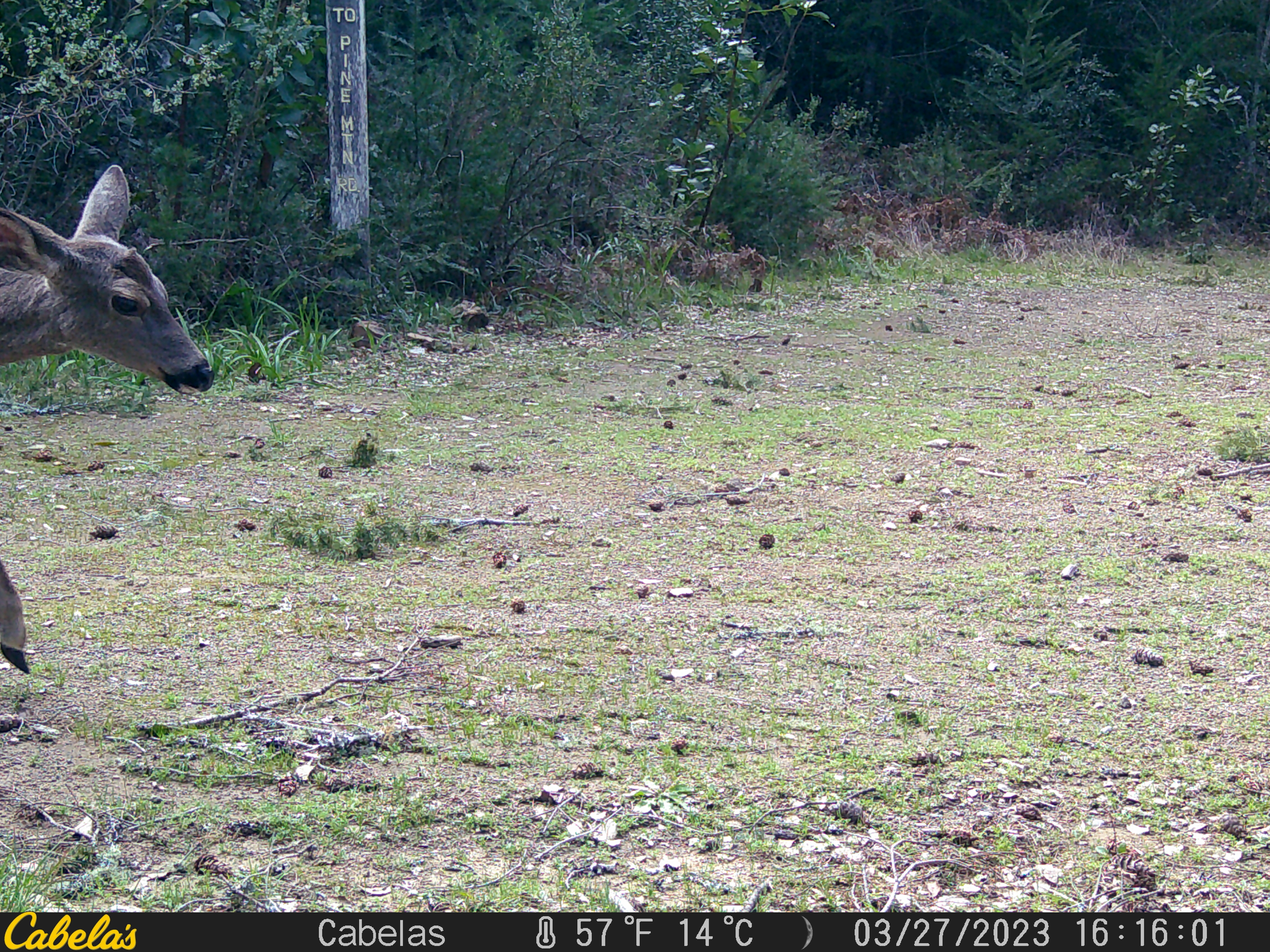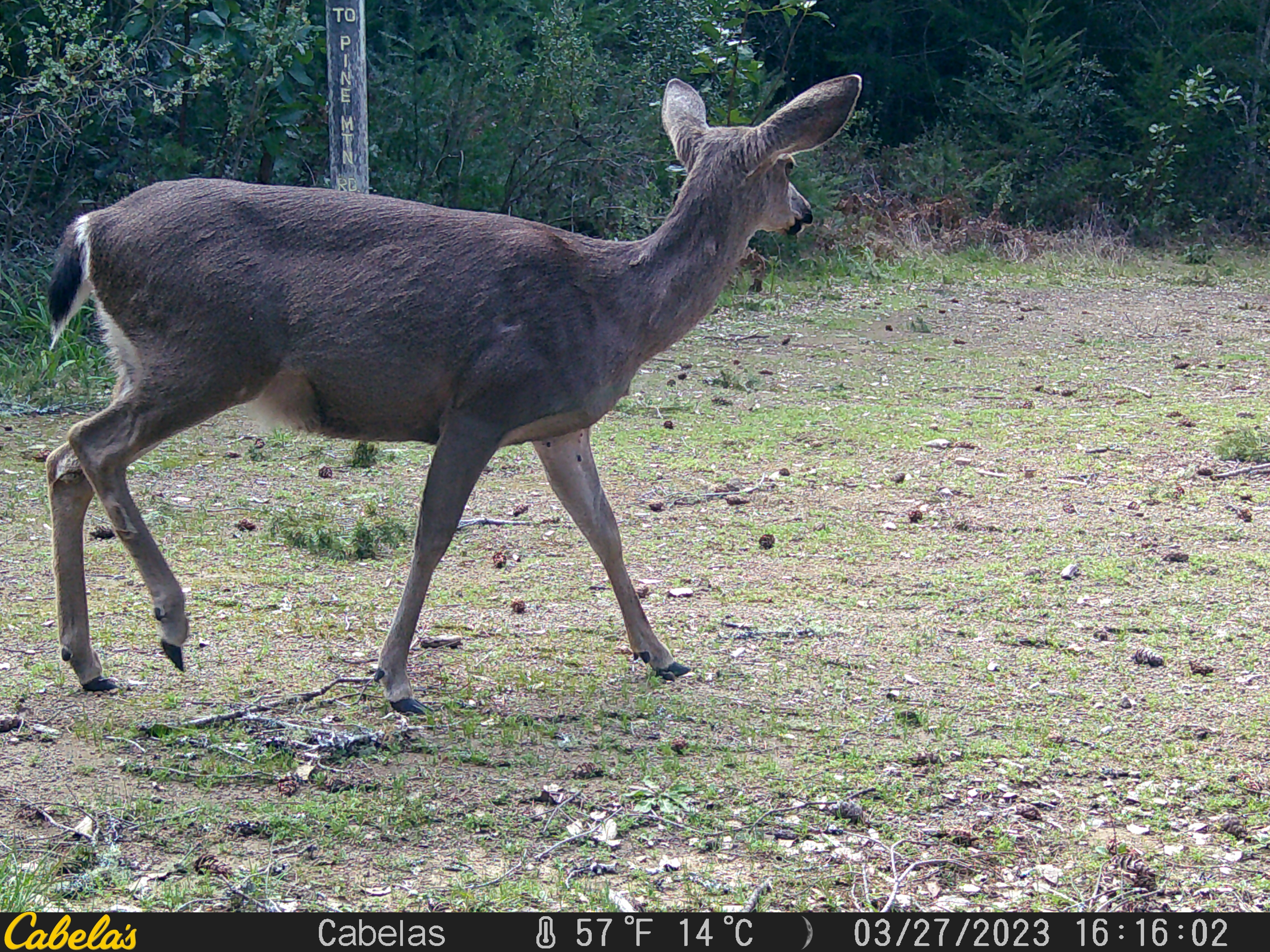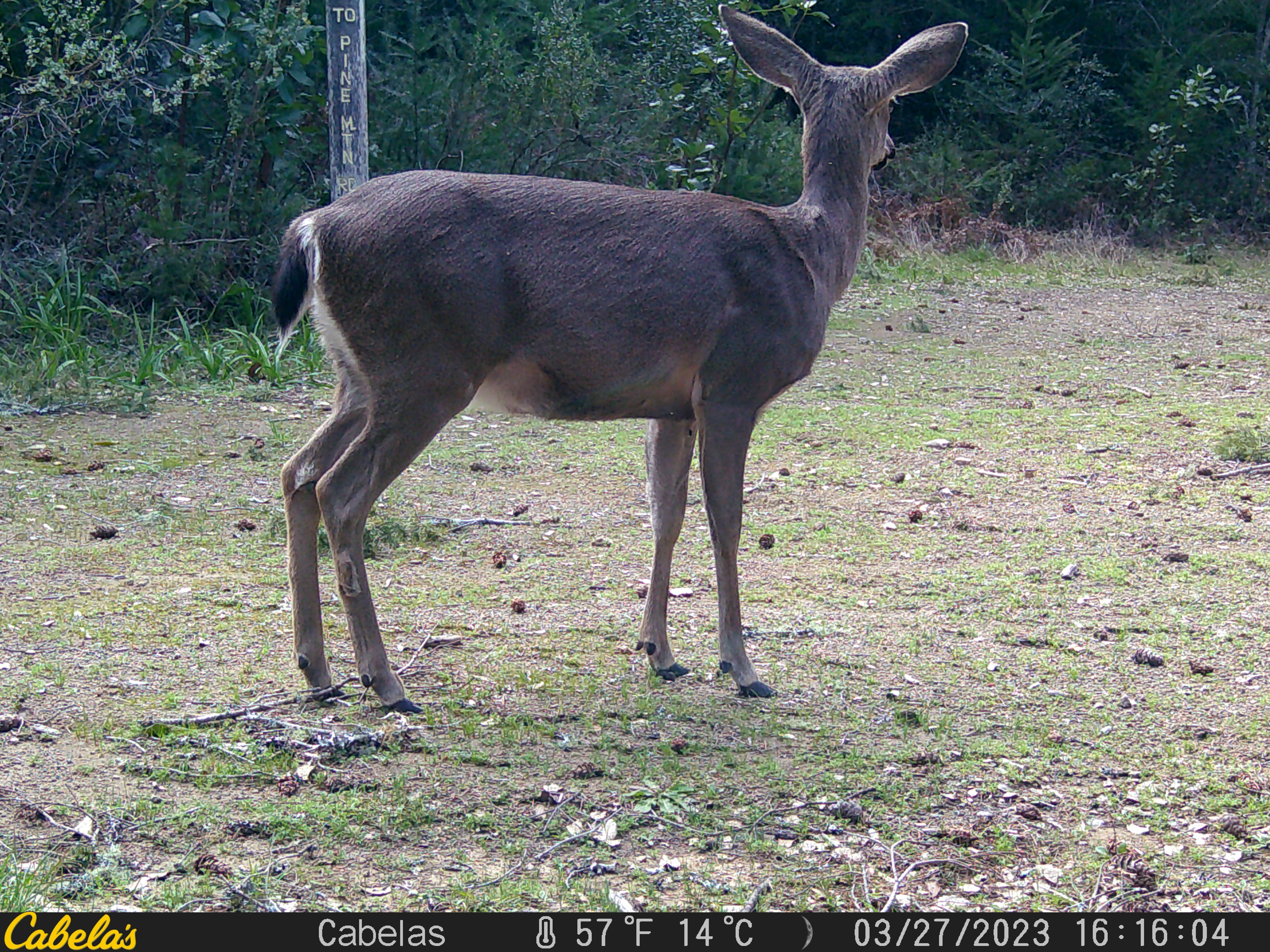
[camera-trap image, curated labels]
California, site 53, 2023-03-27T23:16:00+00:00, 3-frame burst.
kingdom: Animalia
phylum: Chordata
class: Mammalia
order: Artiodactyla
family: Cervidae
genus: Odocoileus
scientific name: Odocoileus hemionus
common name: mule deer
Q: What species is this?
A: Mule deer (Odocoileus hemionus).